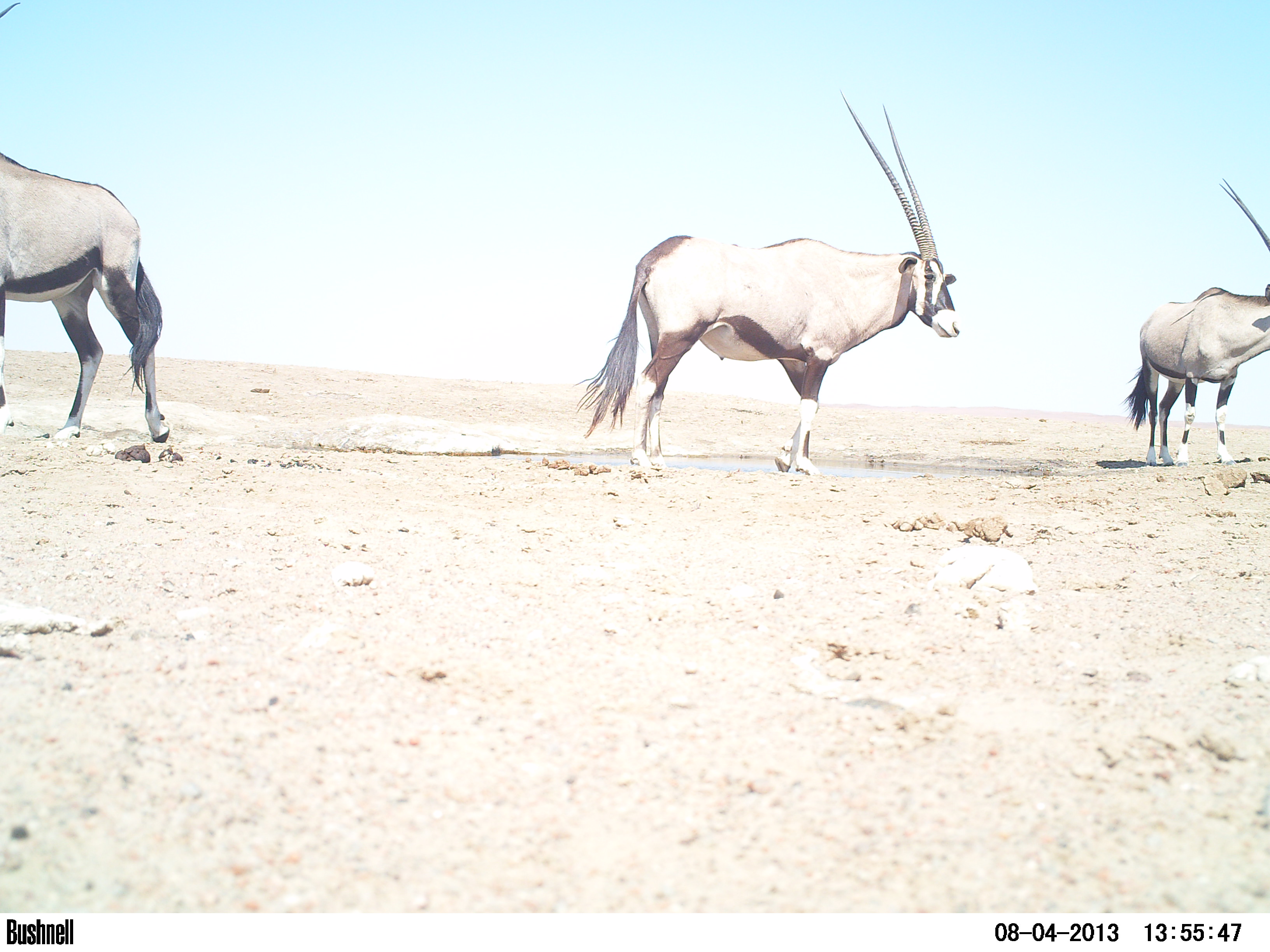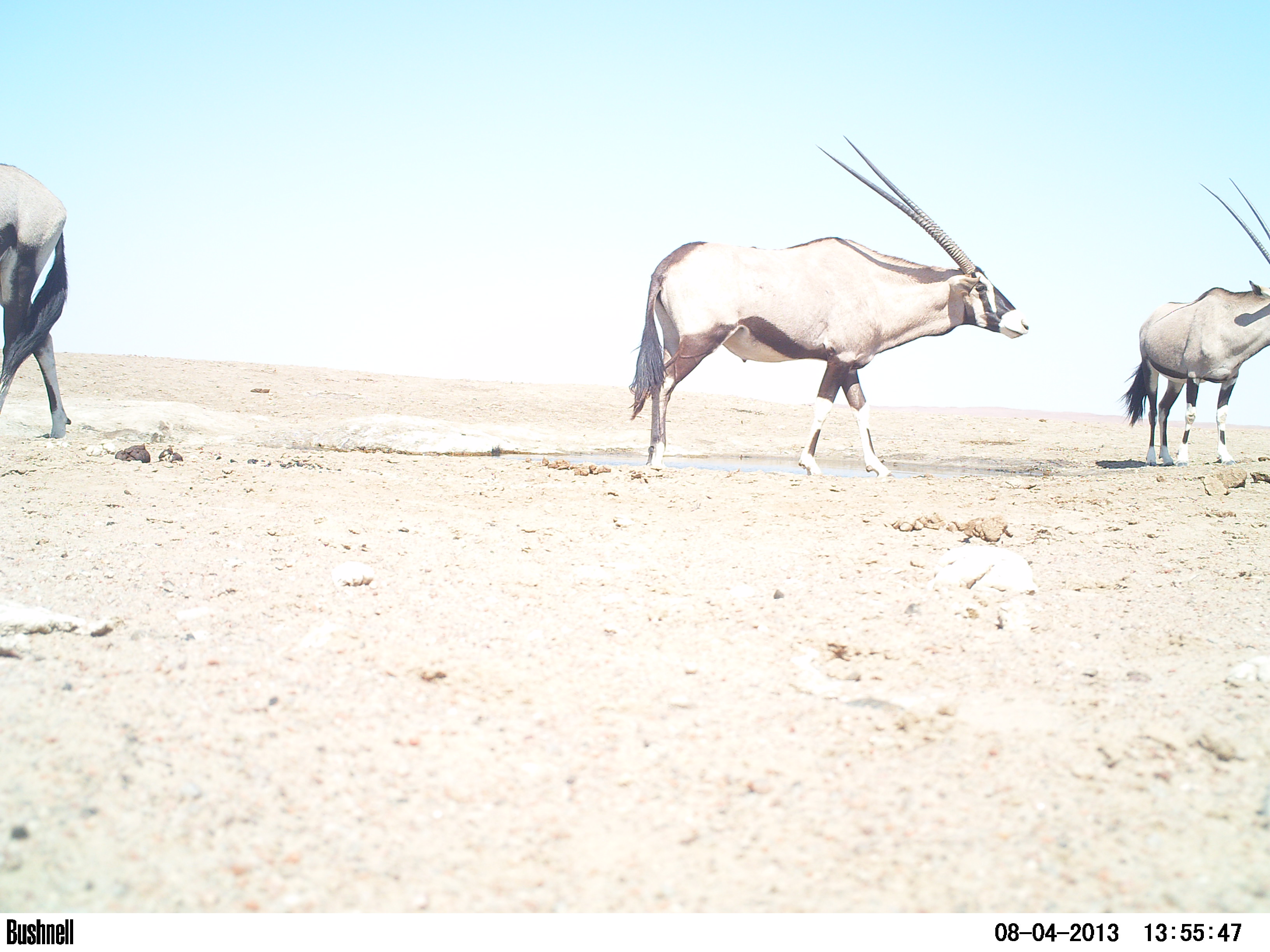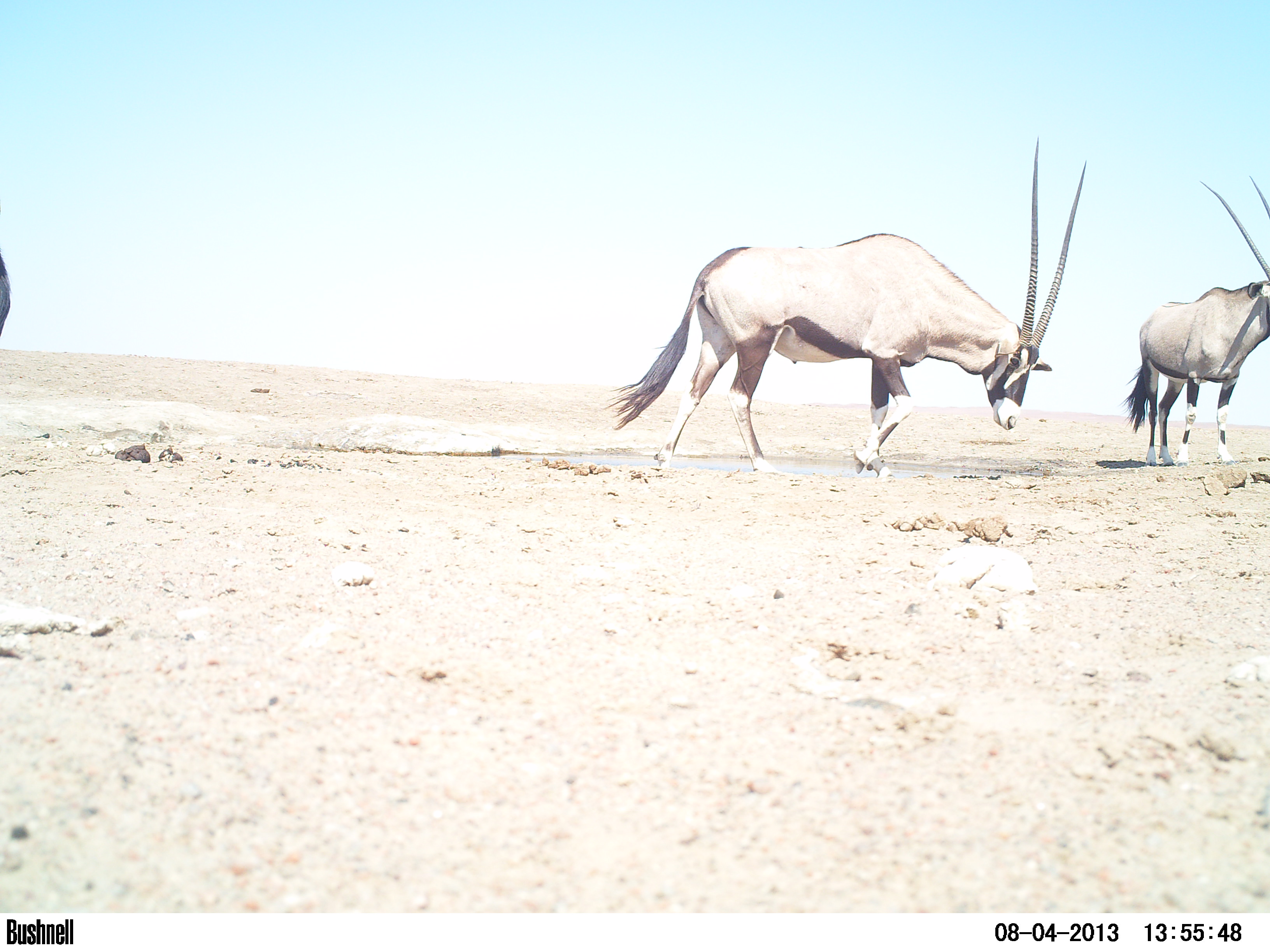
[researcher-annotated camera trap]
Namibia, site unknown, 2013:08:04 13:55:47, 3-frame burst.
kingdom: Animalia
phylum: Chordata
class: Mammalia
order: Artiodactyla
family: Bovidae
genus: Oryx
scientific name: Oryx gazella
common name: gemsbok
Oryx gazella (gemsbok).